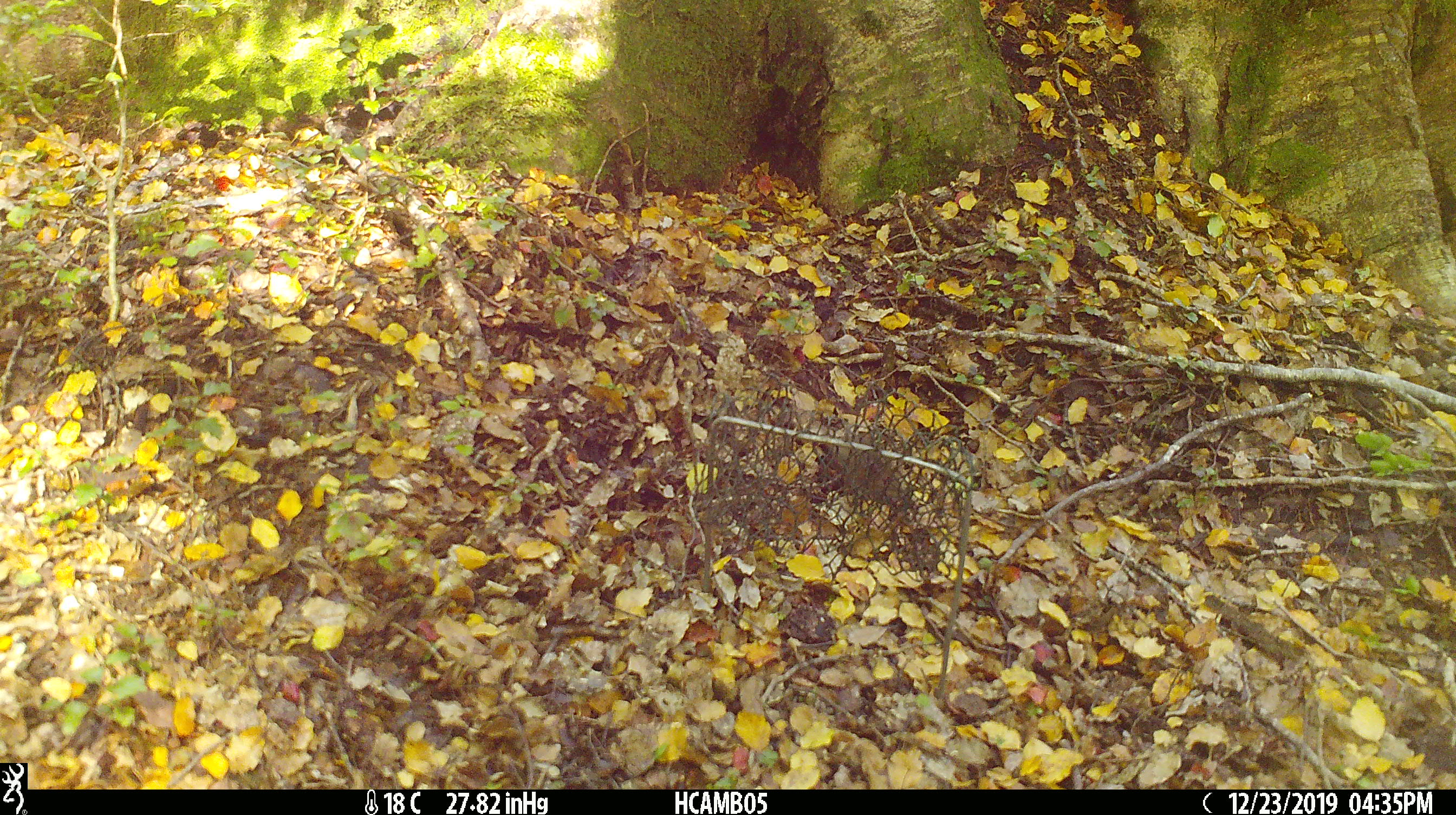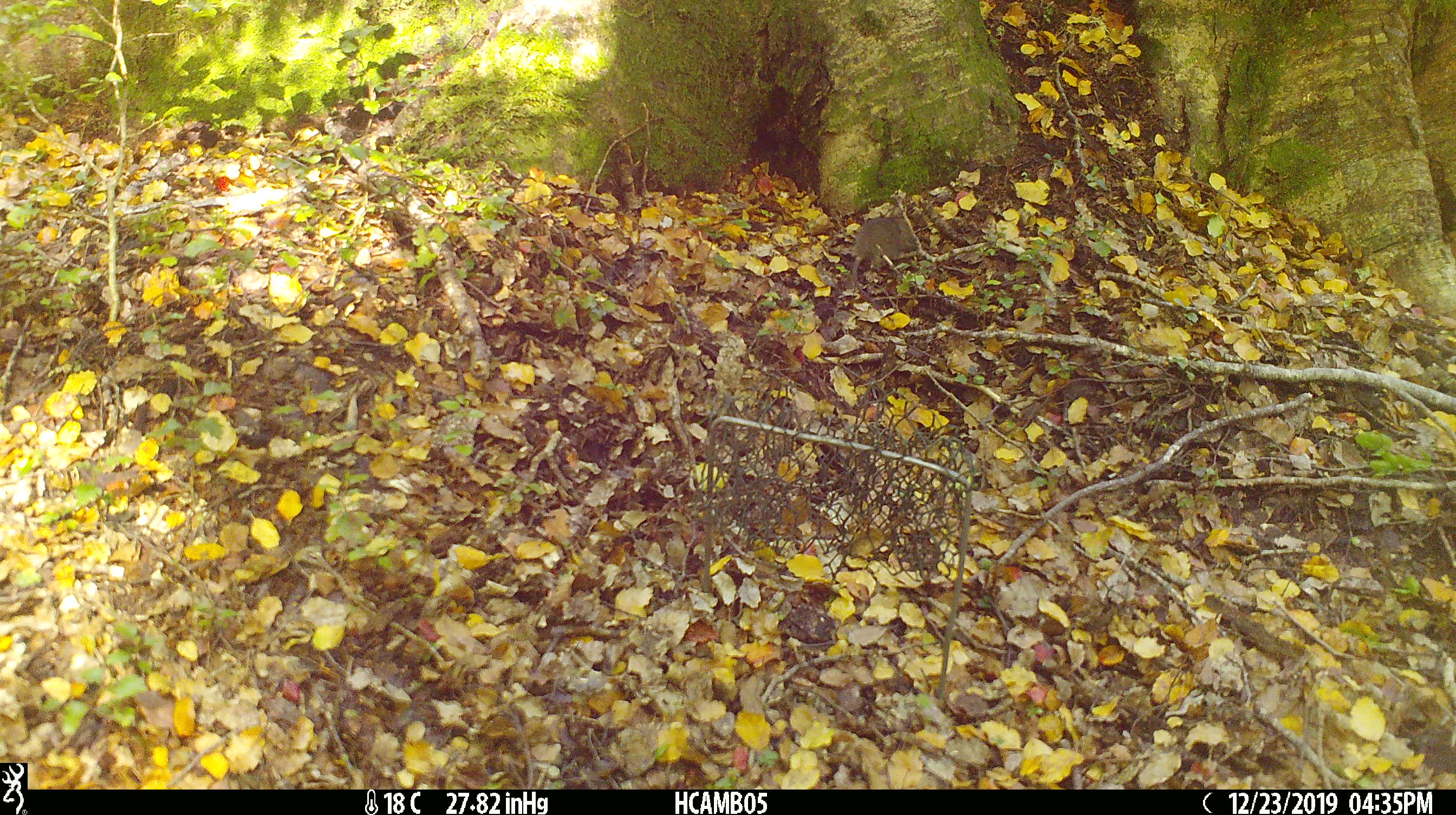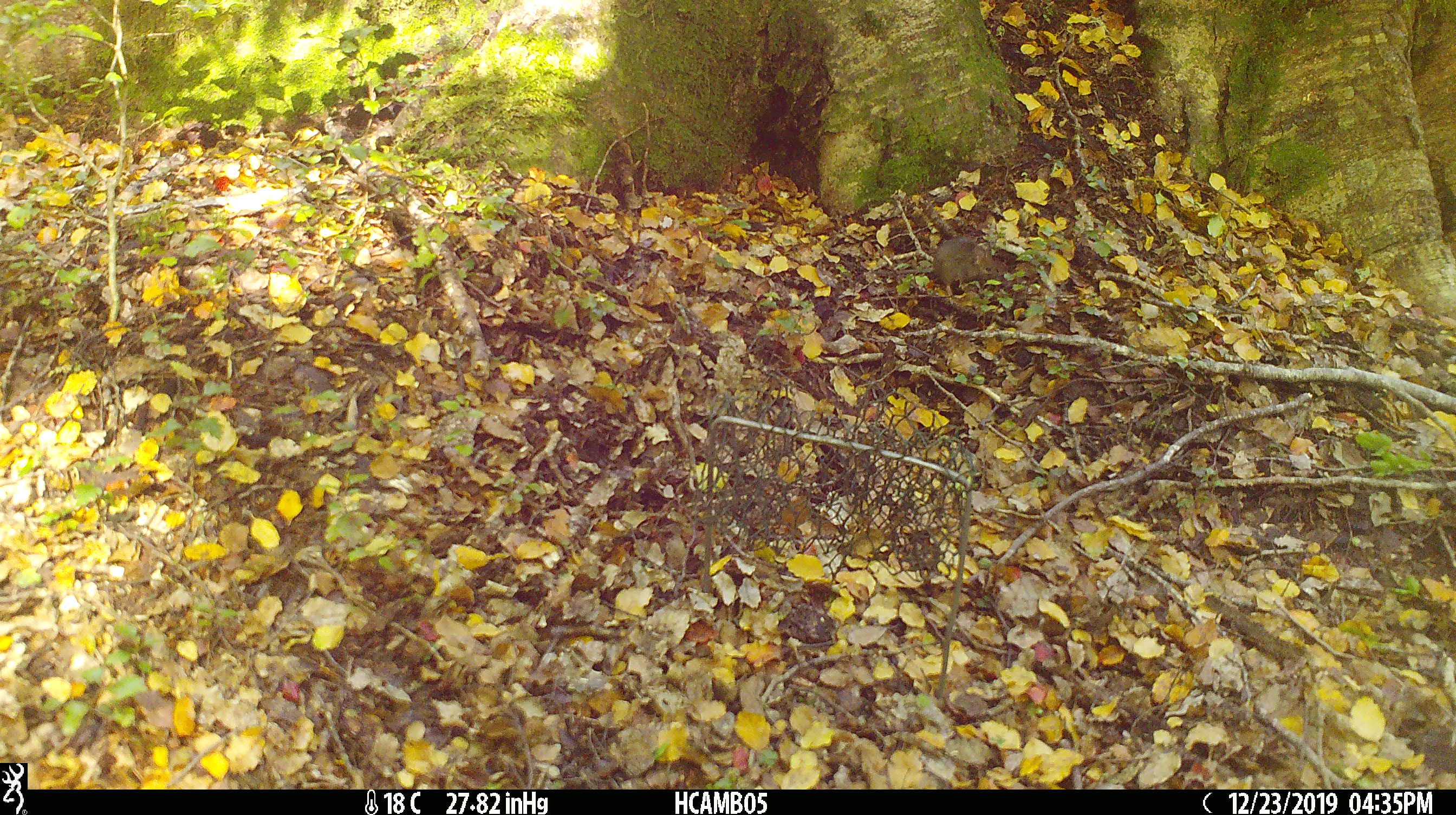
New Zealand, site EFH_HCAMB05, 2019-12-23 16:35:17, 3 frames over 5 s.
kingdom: Animalia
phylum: Chordata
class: Mammalia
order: Rodentia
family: Muridae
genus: Mus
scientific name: Mus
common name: mouse